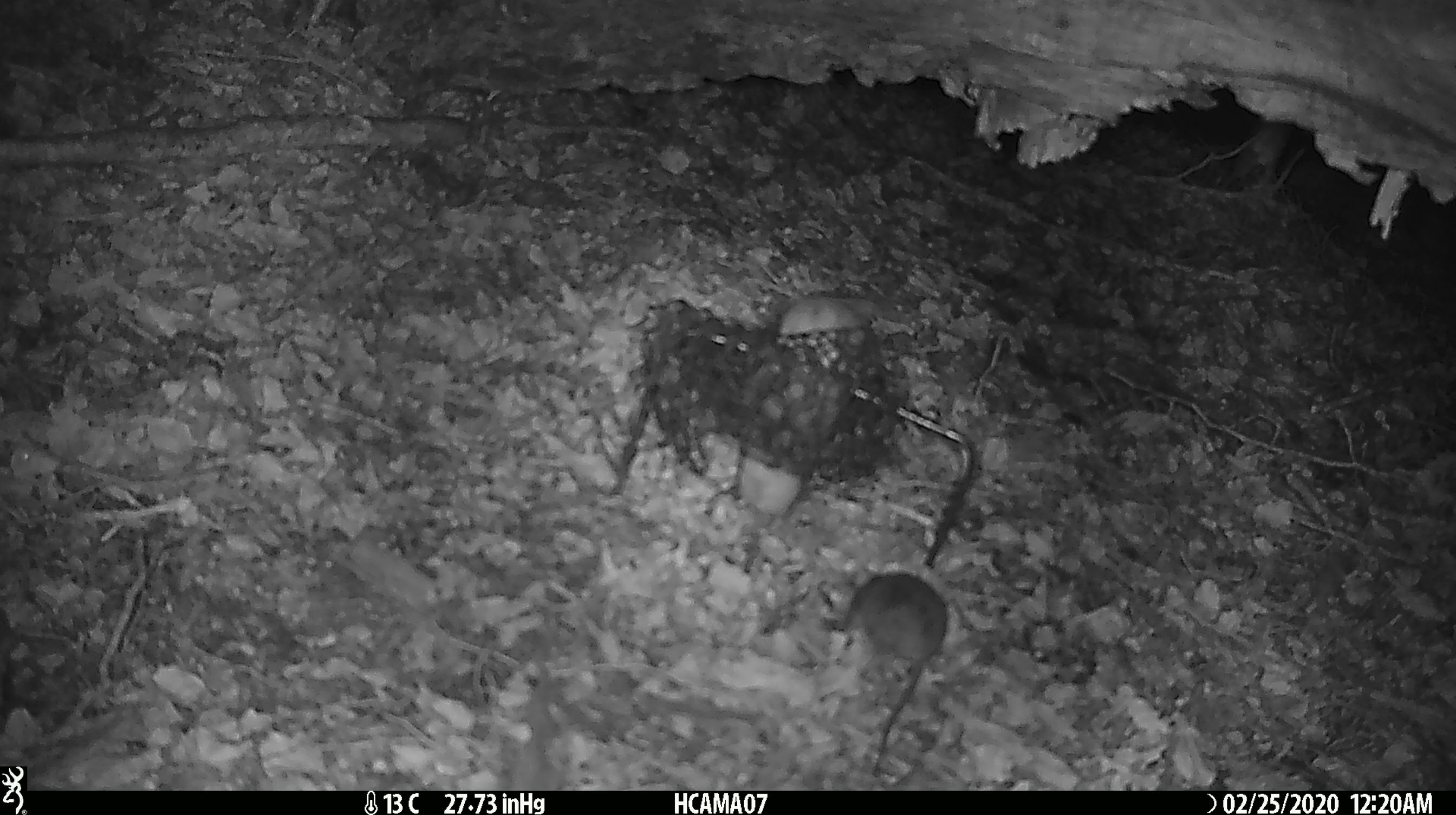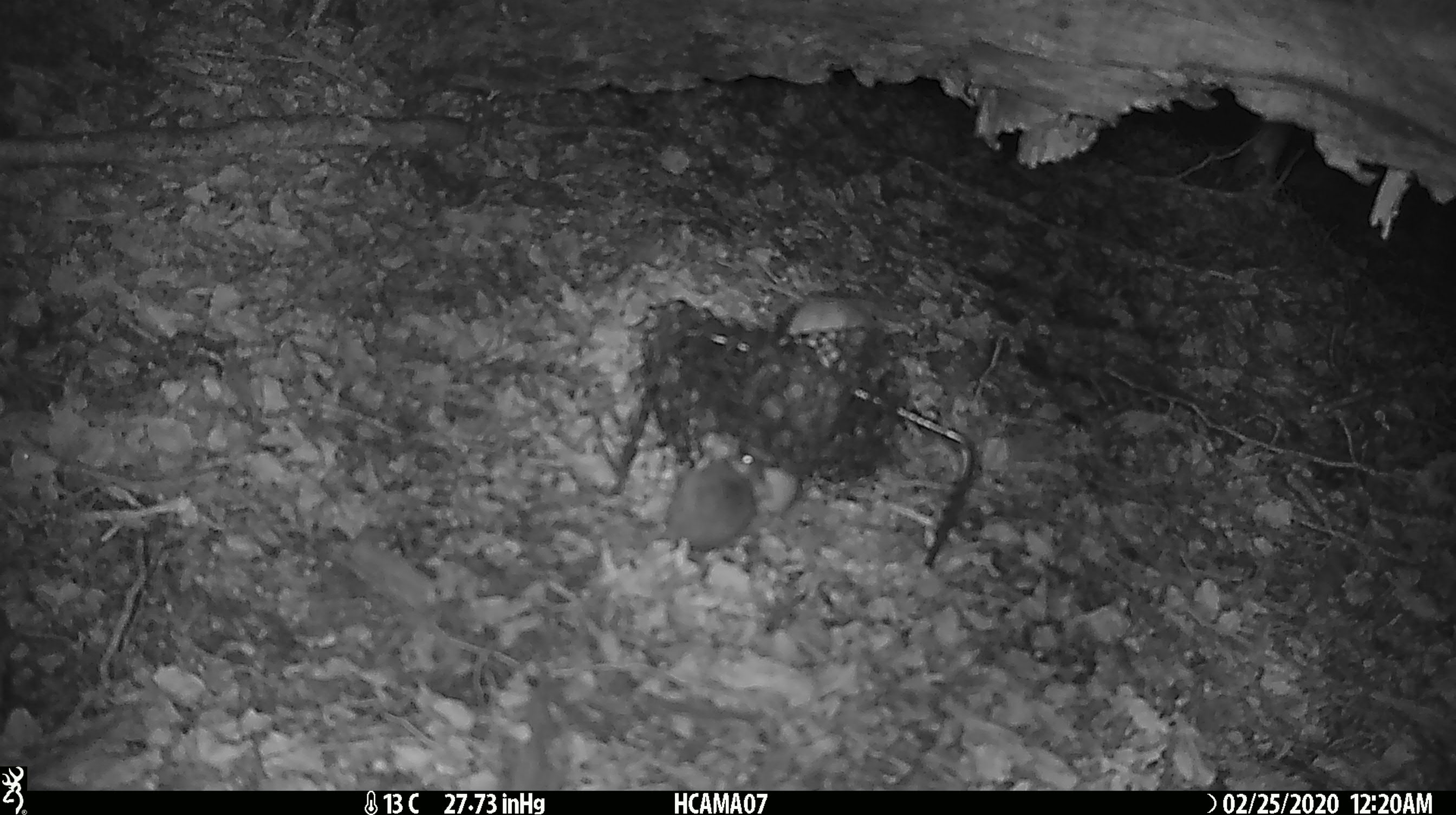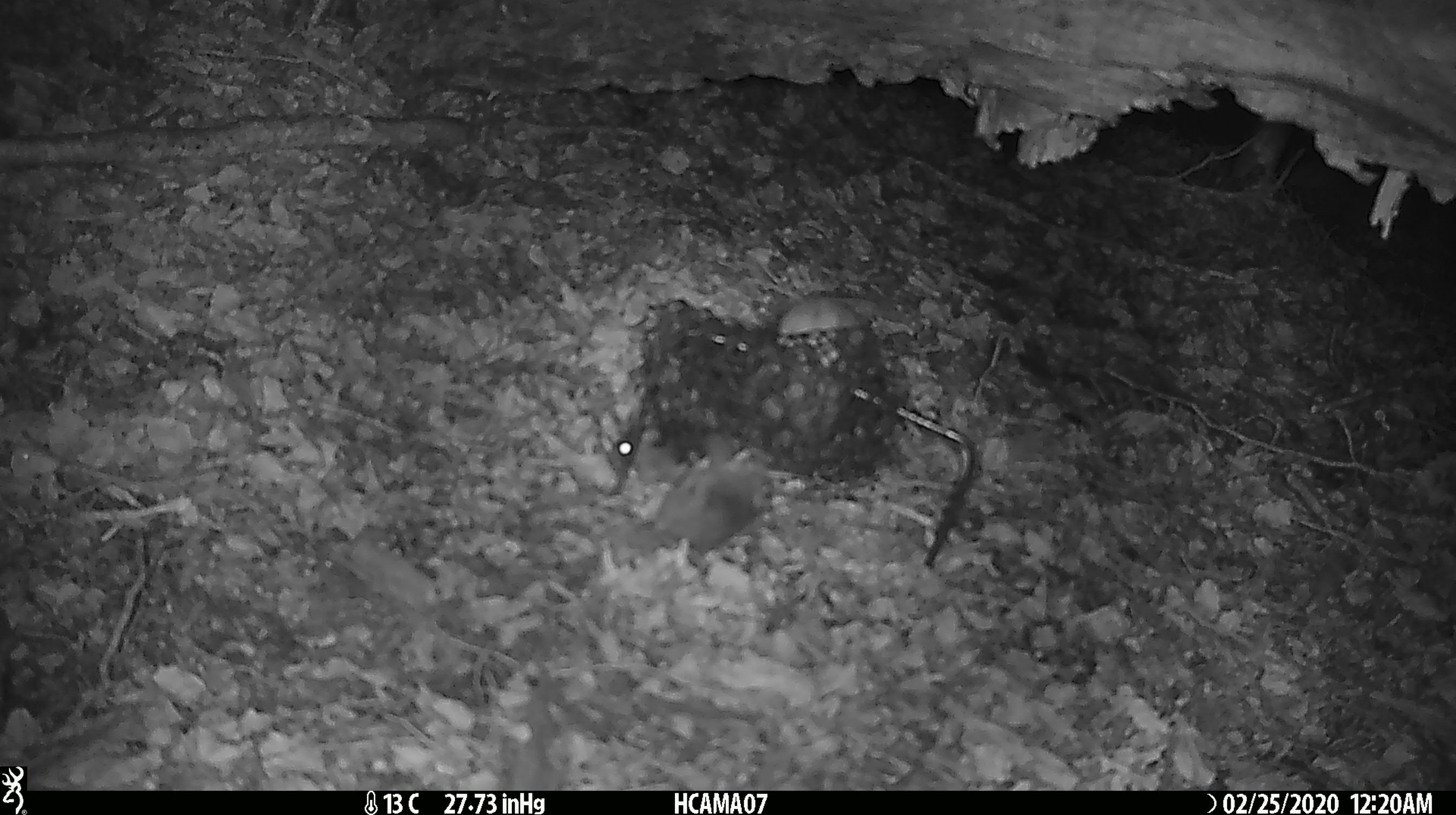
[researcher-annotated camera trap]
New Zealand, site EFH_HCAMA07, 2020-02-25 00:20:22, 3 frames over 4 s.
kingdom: Animalia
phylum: Chordata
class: Mammalia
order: Rodentia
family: Muridae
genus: Mus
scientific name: Mus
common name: mouse